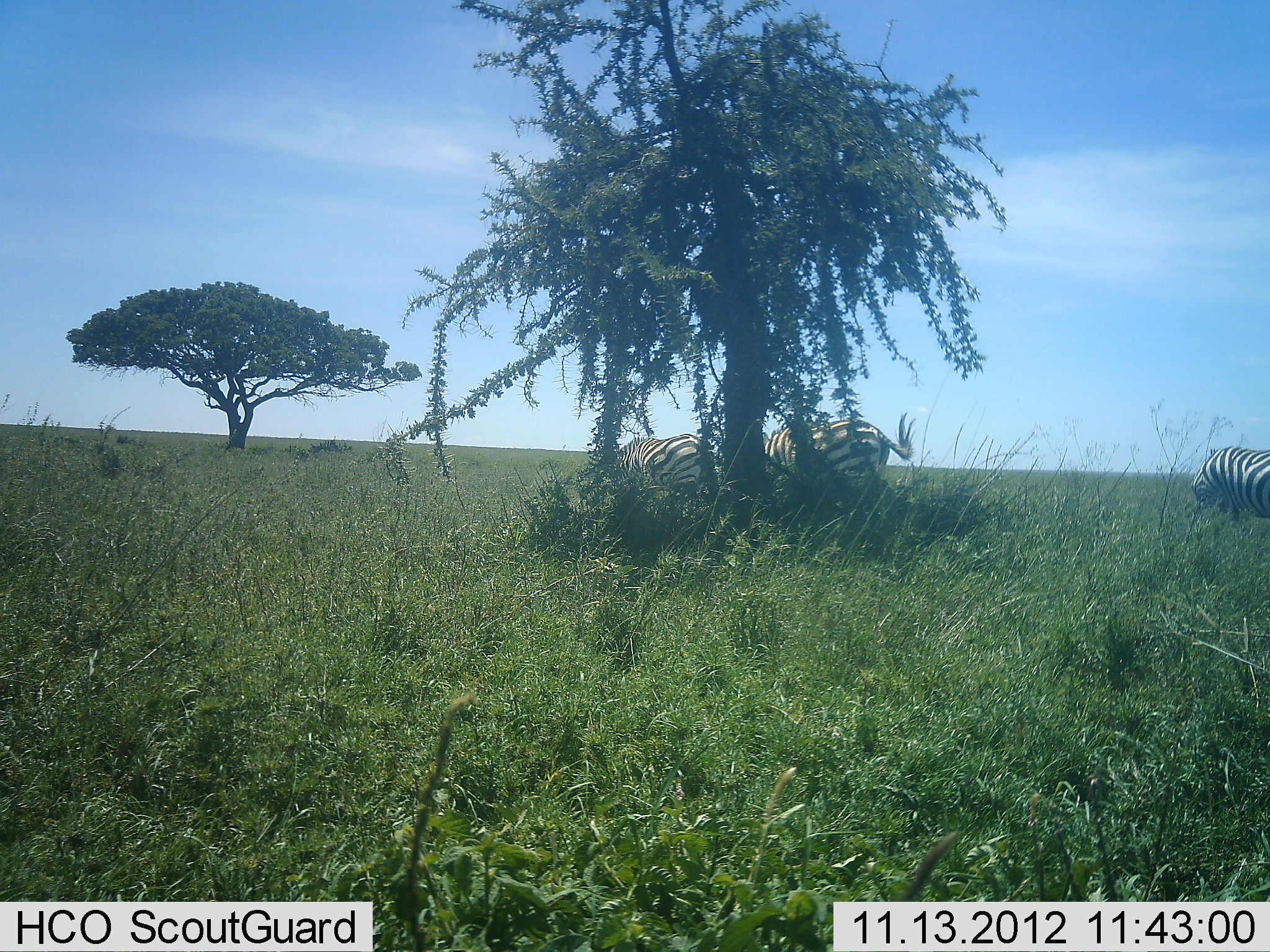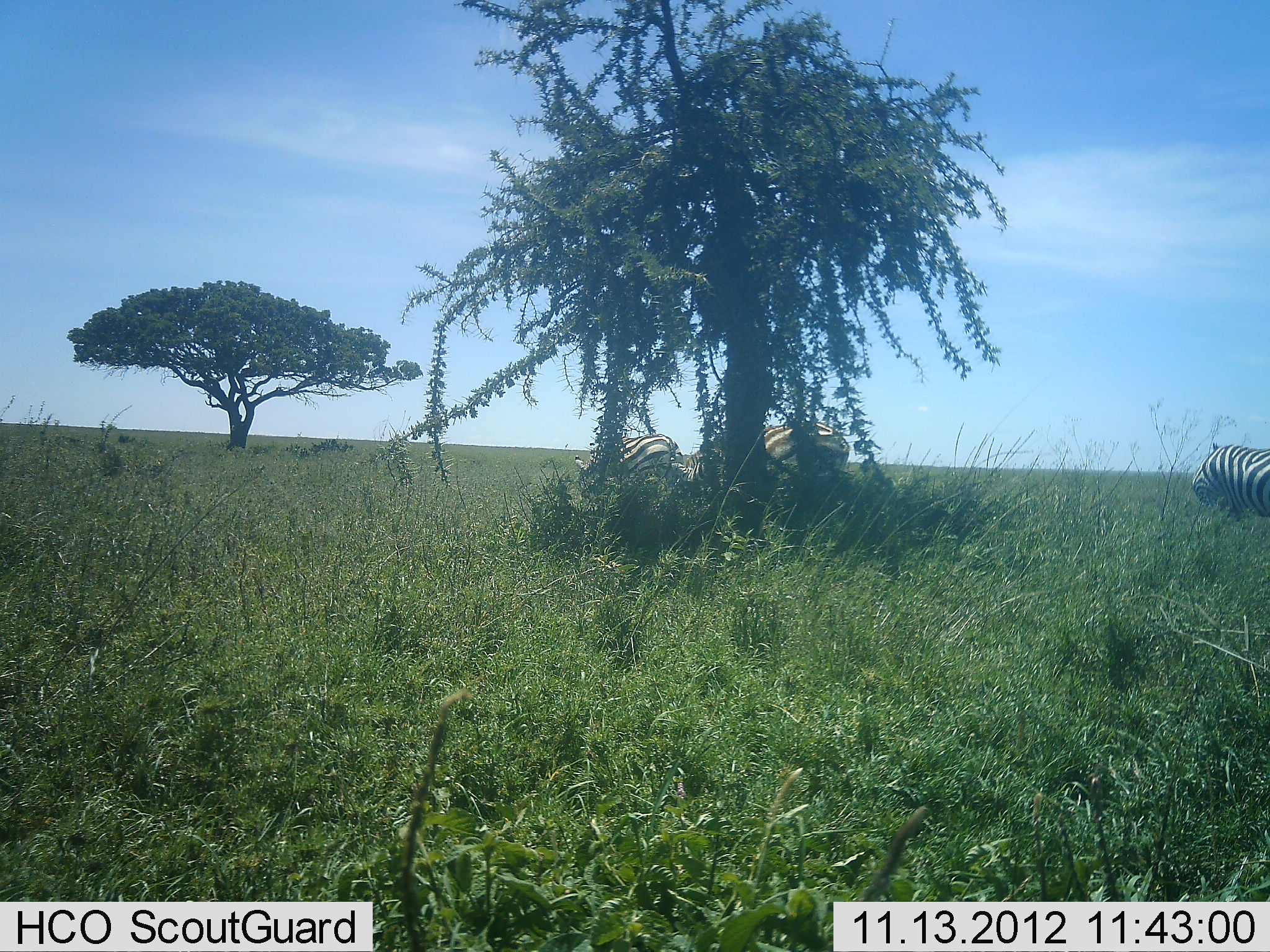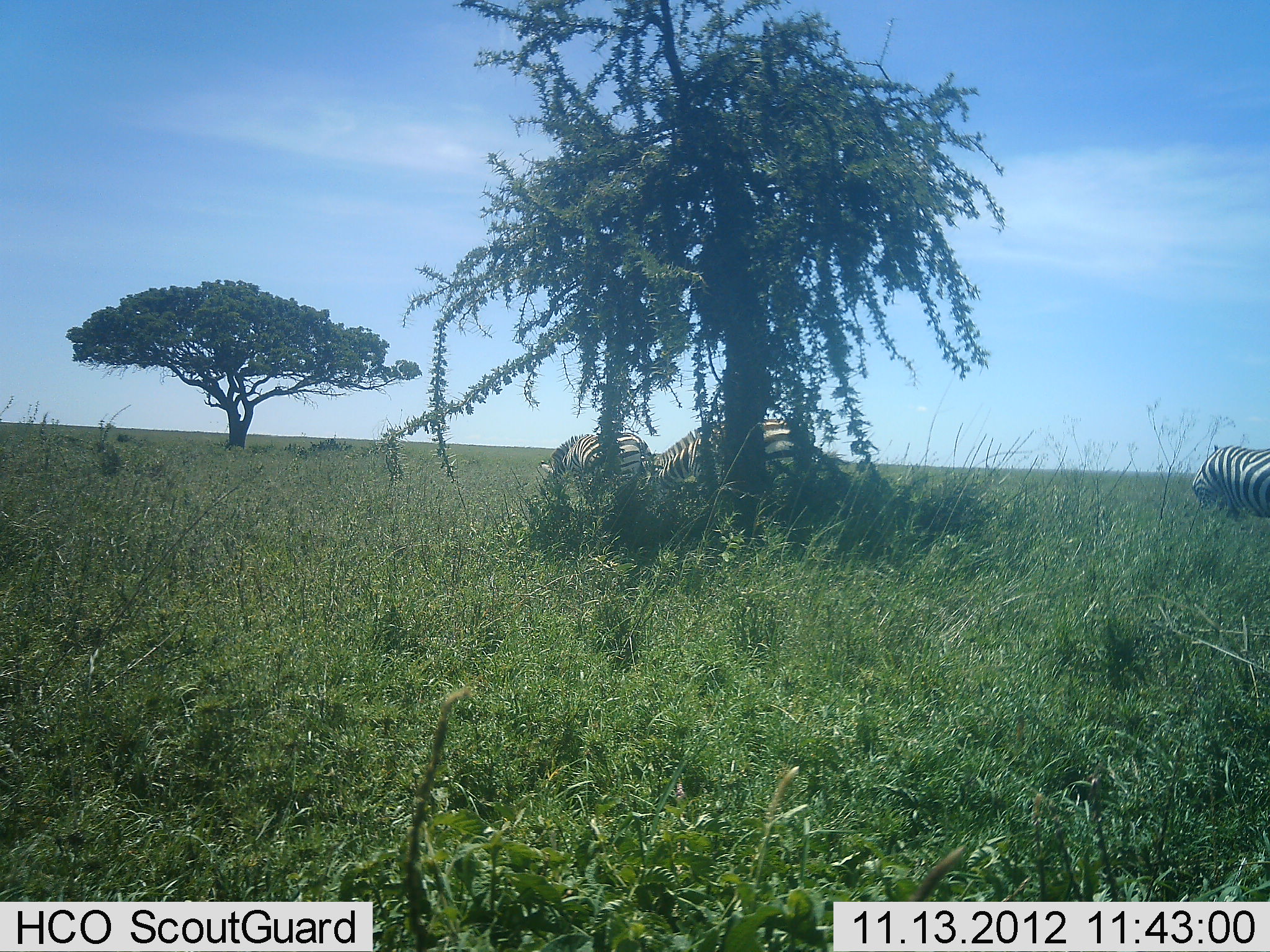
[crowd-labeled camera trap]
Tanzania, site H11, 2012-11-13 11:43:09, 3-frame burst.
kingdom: Animalia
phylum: Chordata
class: Mammalia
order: Perissodactyla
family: Equidae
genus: Equus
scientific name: Equus quagga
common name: plains zebra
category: zebra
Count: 3.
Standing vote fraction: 30%.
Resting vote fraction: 0%.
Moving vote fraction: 60%.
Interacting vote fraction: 0%.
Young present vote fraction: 0%.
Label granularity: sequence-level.